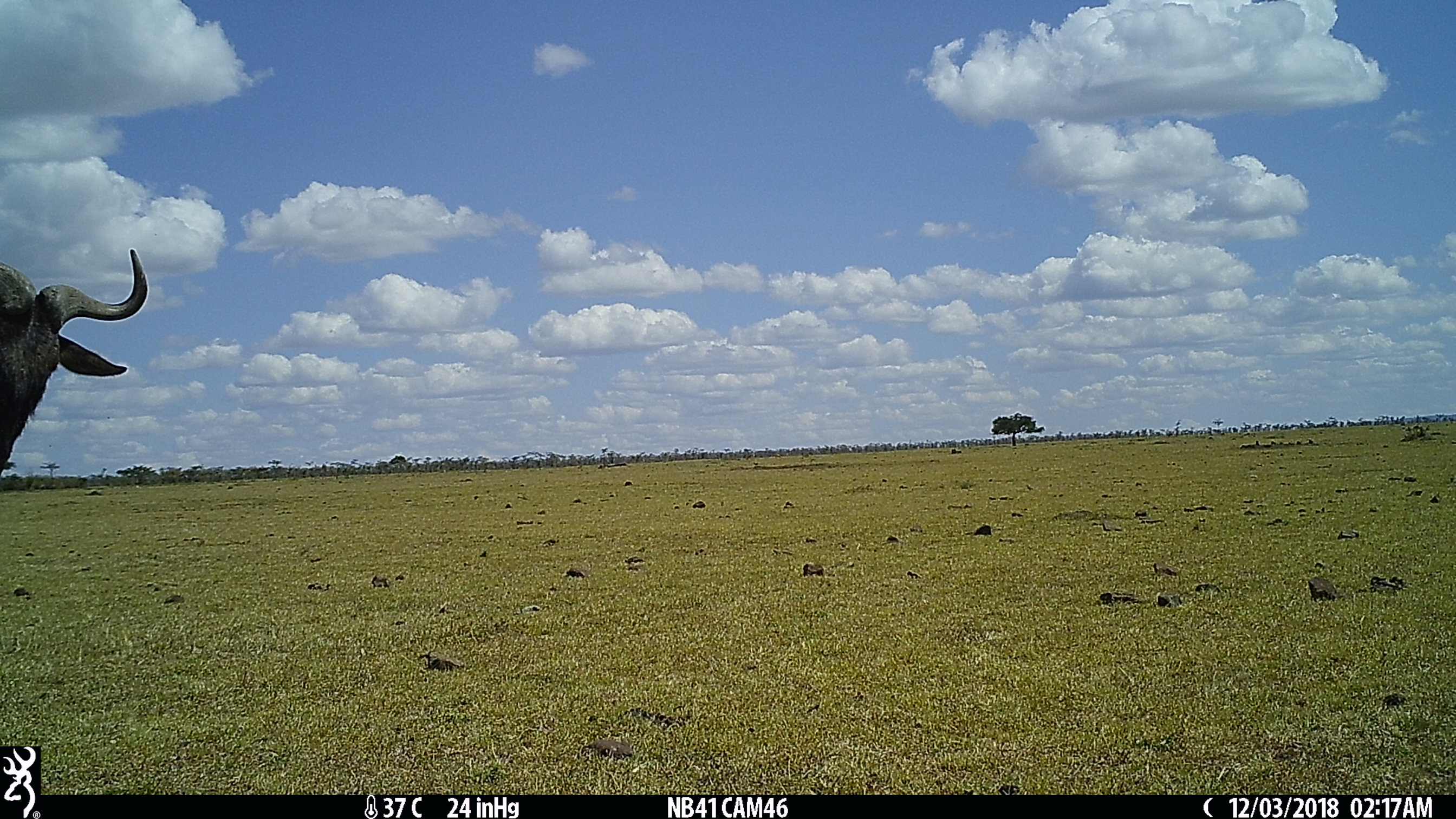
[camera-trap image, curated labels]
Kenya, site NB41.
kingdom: Animalia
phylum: Chordata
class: Mammalia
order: Artiodactyla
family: Bovidae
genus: Connochaetes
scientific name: Connochaetes taurinus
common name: blue wildebeest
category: wildebeest